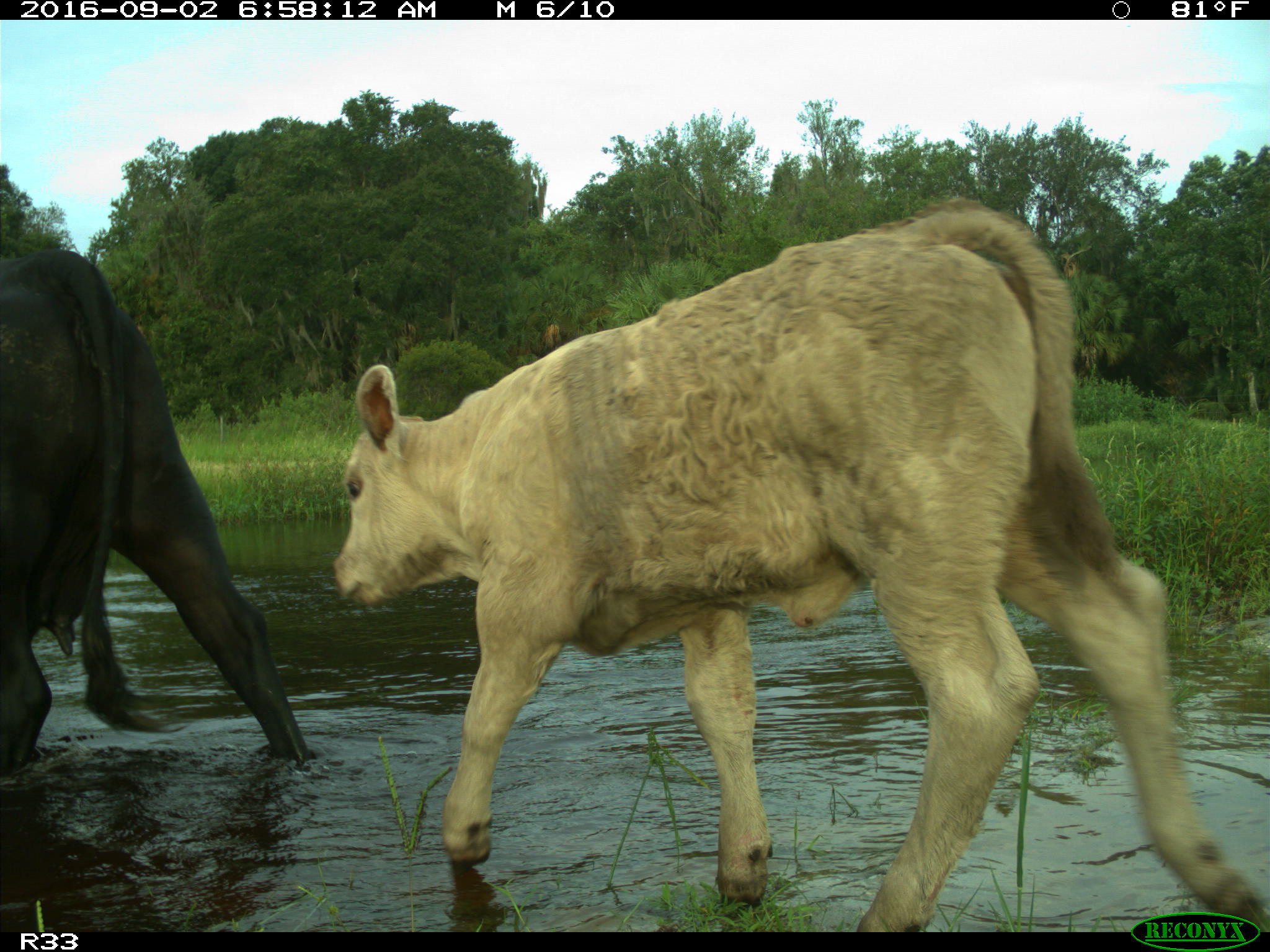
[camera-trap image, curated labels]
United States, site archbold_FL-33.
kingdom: Animalia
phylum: Chordata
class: Mammalia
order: Artiodactyla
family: Bovidae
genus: Bos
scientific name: Bos taurus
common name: domestic cow